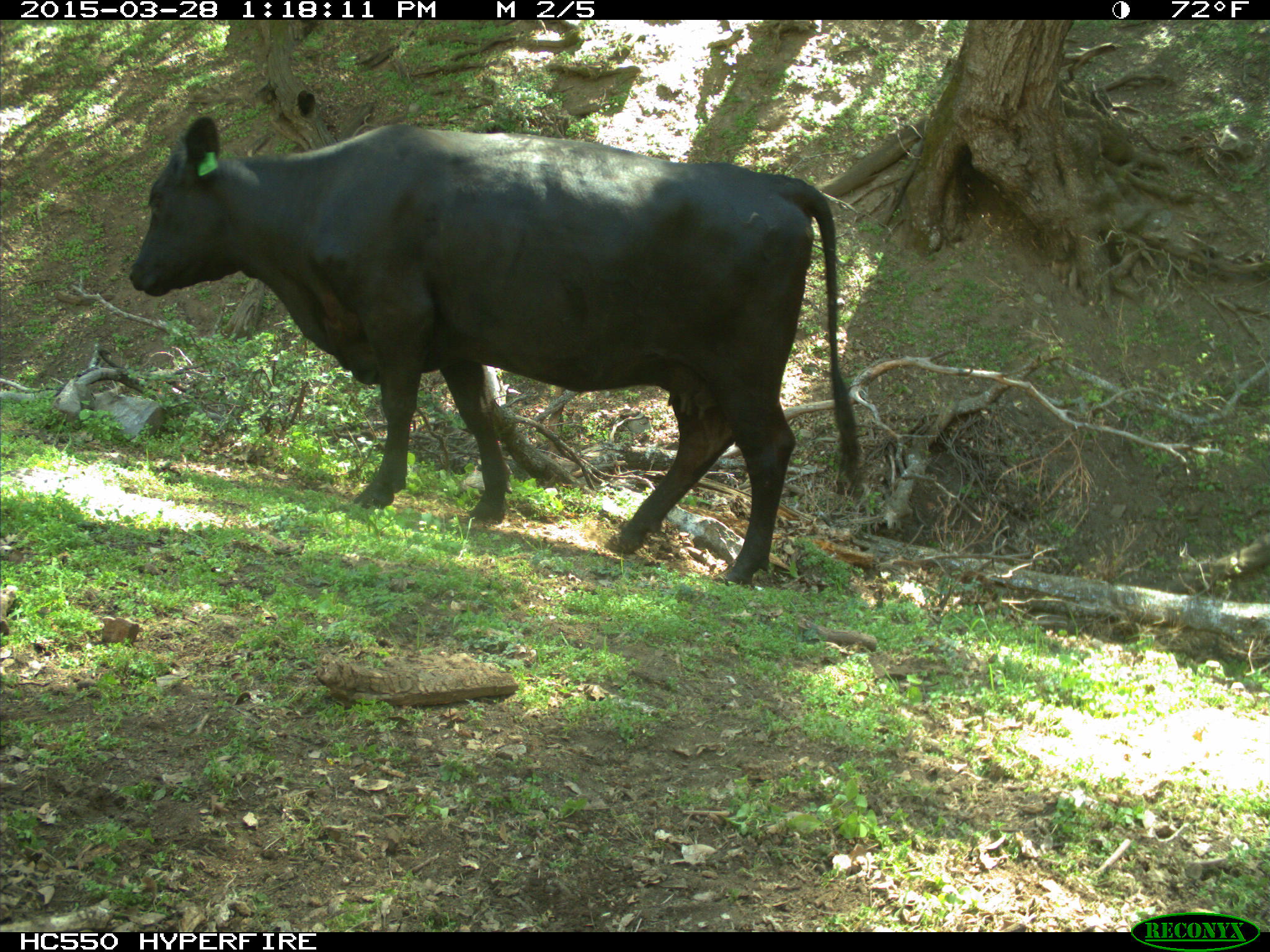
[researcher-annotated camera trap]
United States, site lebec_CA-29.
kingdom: Animalia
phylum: Chordata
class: Mammalia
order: Artiodactyla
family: Bovidae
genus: Bos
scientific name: Bos taurus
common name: domestic cow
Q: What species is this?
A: Bos taurus (domestic cow).